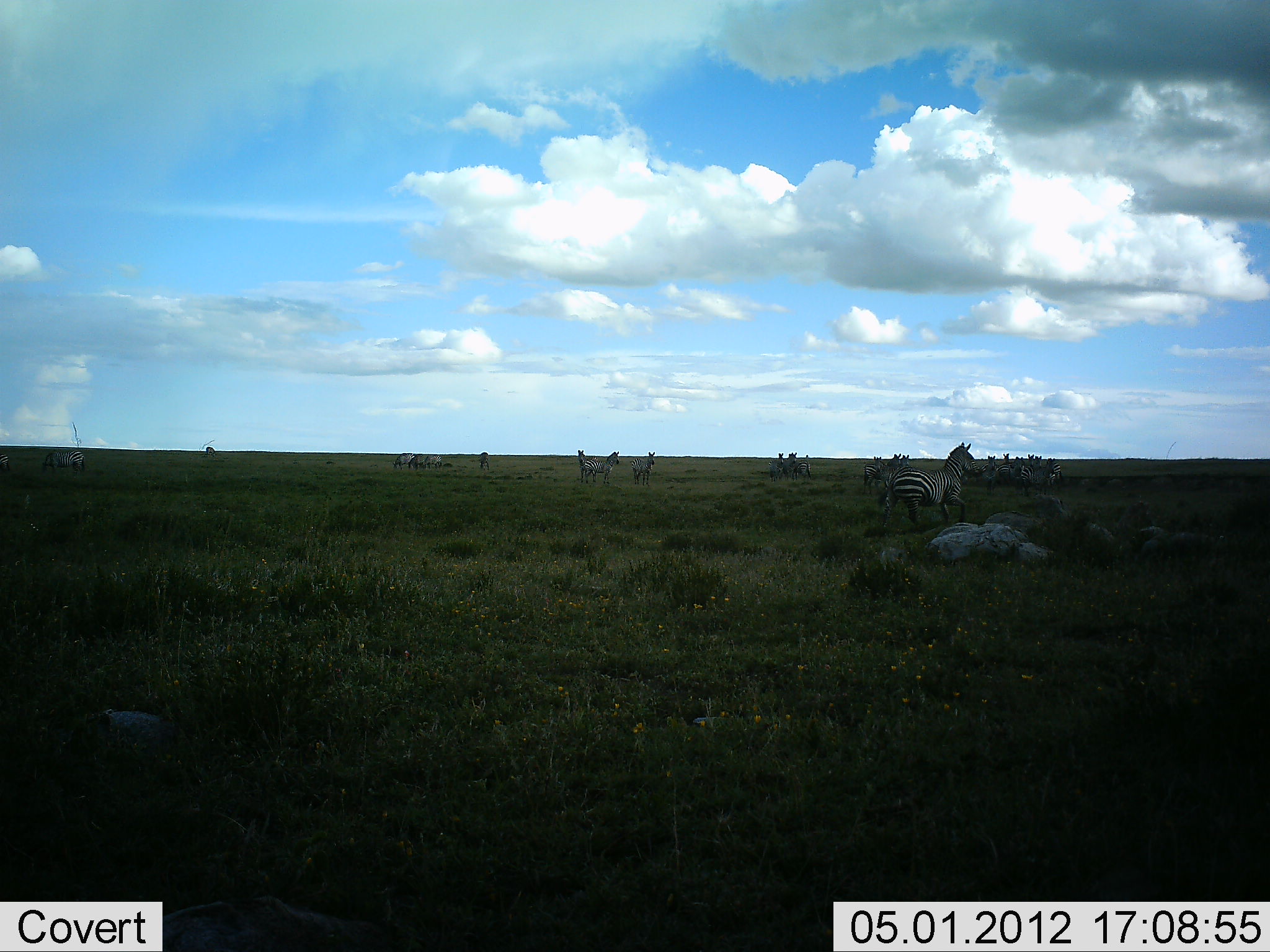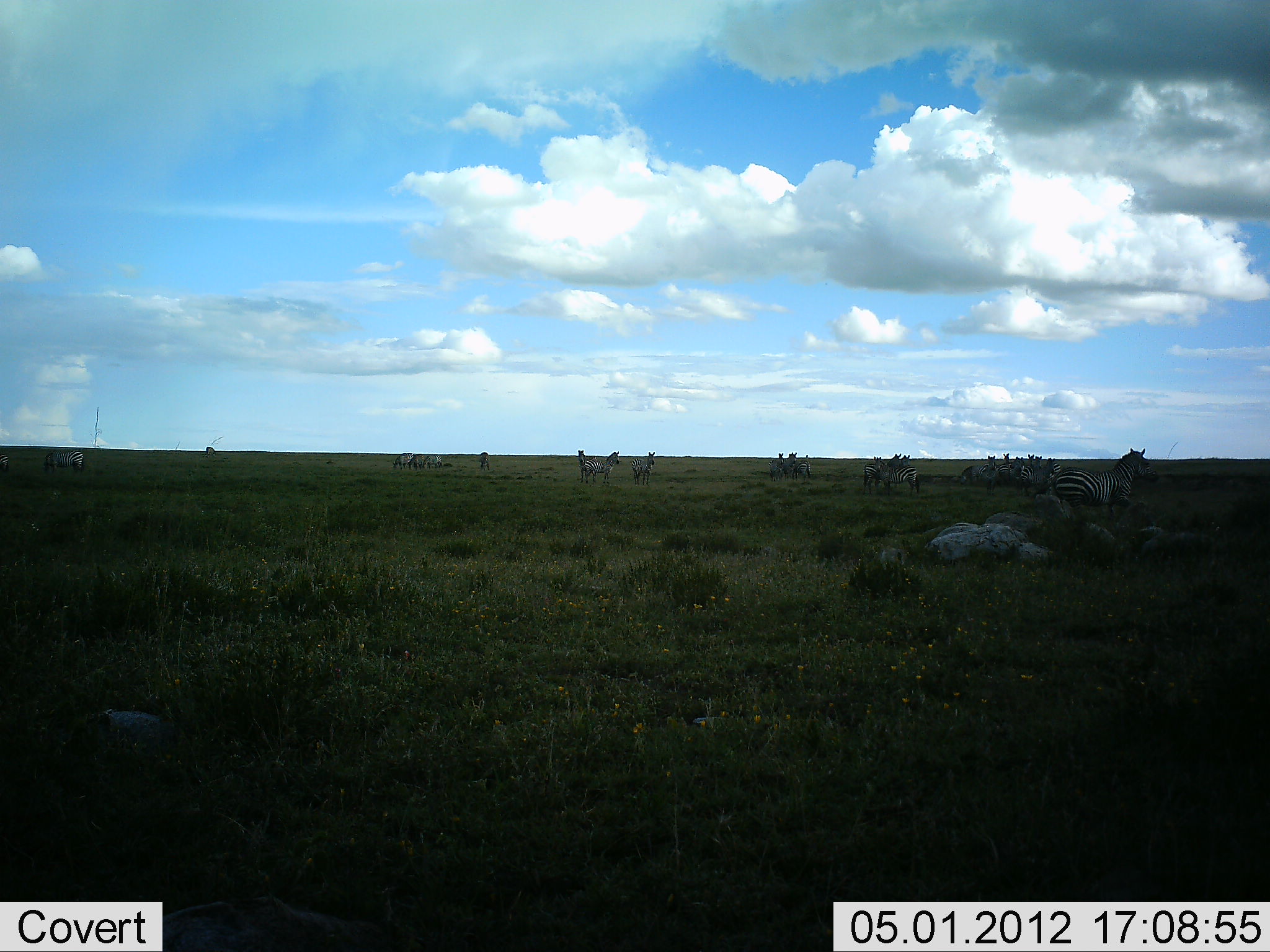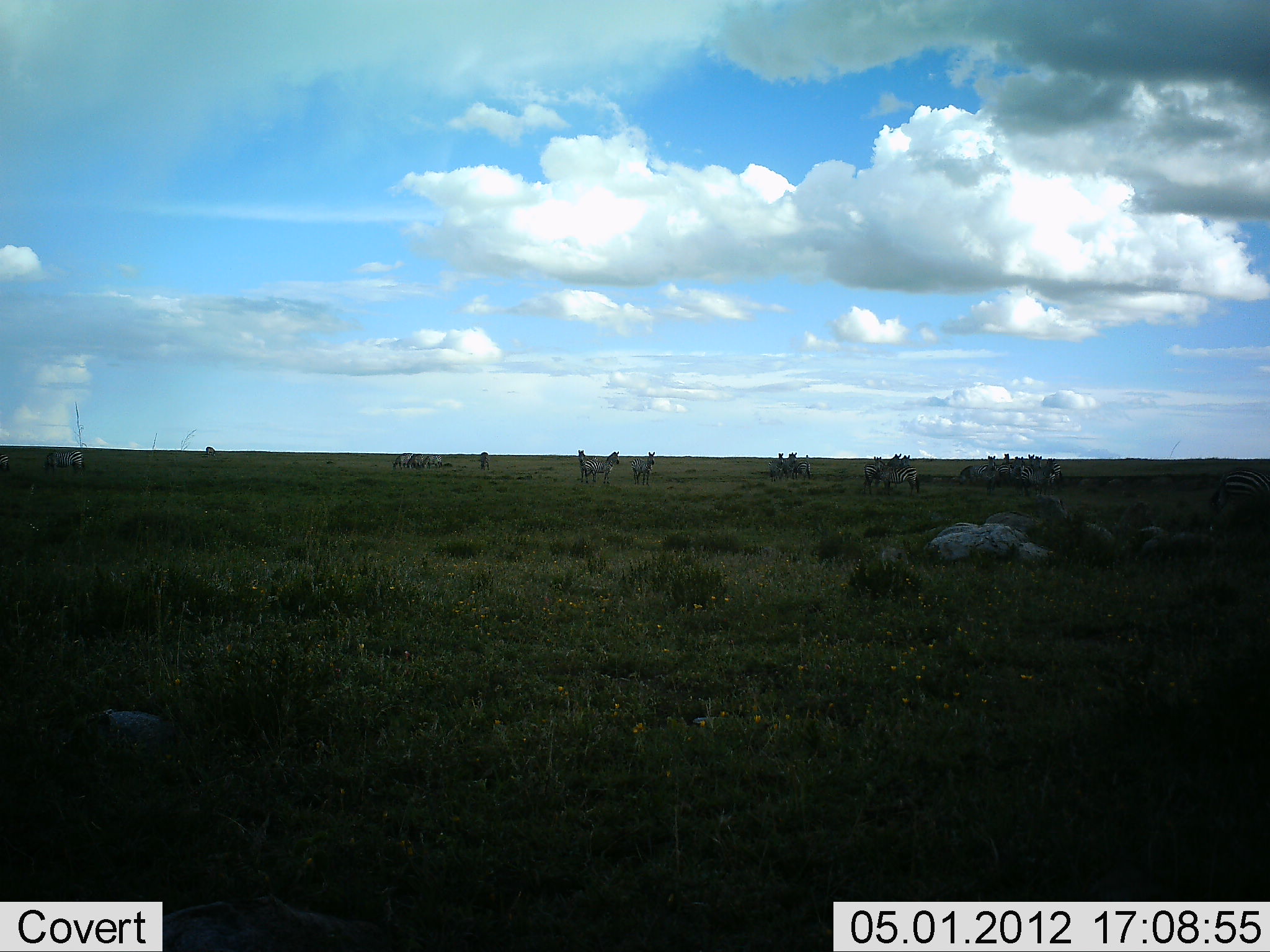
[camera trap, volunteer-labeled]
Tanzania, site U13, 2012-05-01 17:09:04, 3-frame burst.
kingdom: Animalia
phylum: Chordata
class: Mammalia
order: Perissodactyla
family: Equidae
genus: Equus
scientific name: Equus quagga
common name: plains zebra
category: zebra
Zebra (plains zebra) (Equus quagga), count 11-50. Behavior (volunteer vote fractions): standing 76%, resting 0%, moving 95%, interacting 0%. Young present (vote fraction): 0%. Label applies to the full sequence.